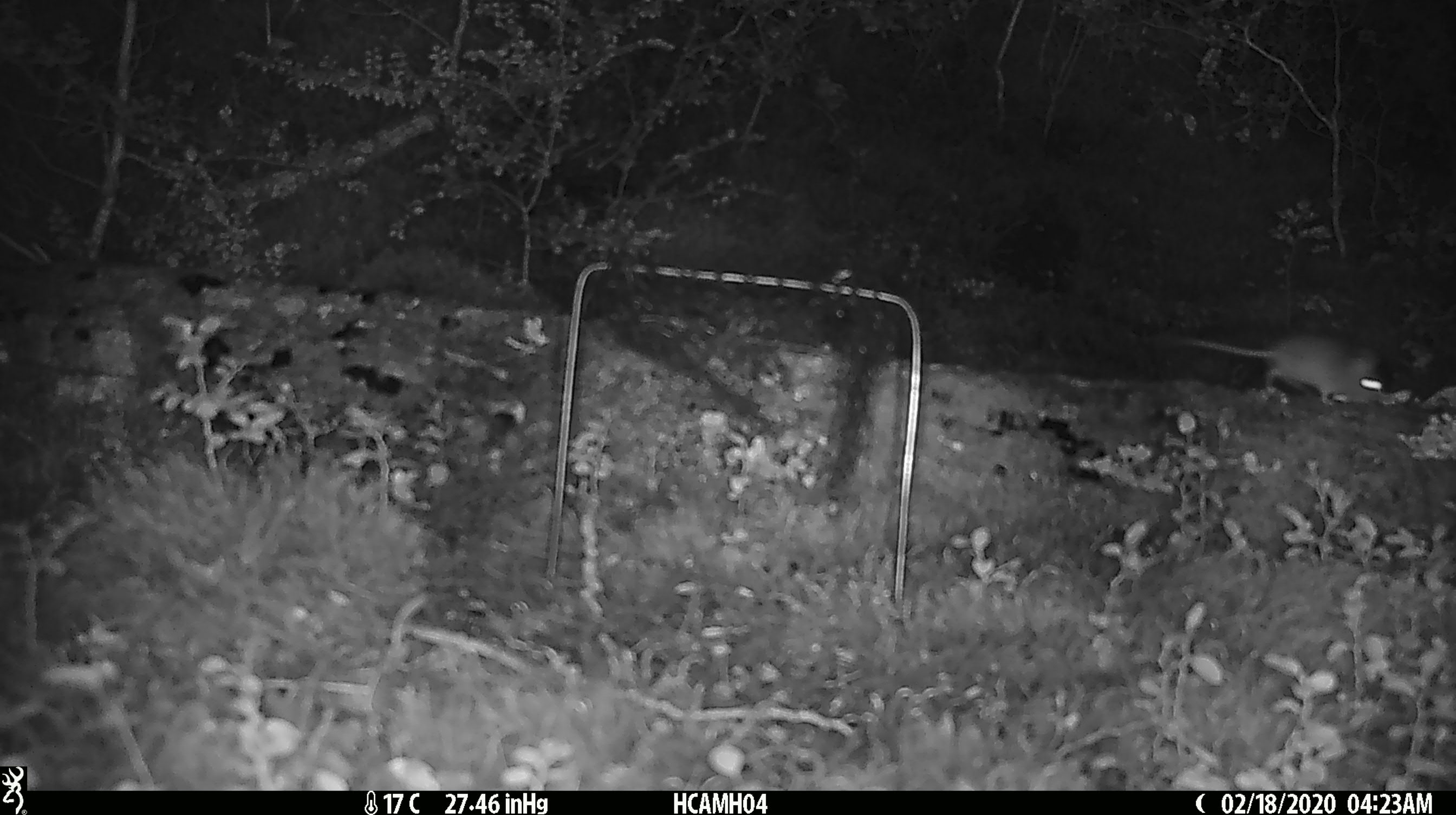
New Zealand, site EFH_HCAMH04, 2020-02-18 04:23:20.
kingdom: Animalia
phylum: Chordata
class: Mammalia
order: Rodentia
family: Muridae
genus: Mus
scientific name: Mus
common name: mouse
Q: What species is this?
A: Mouse (Mus).